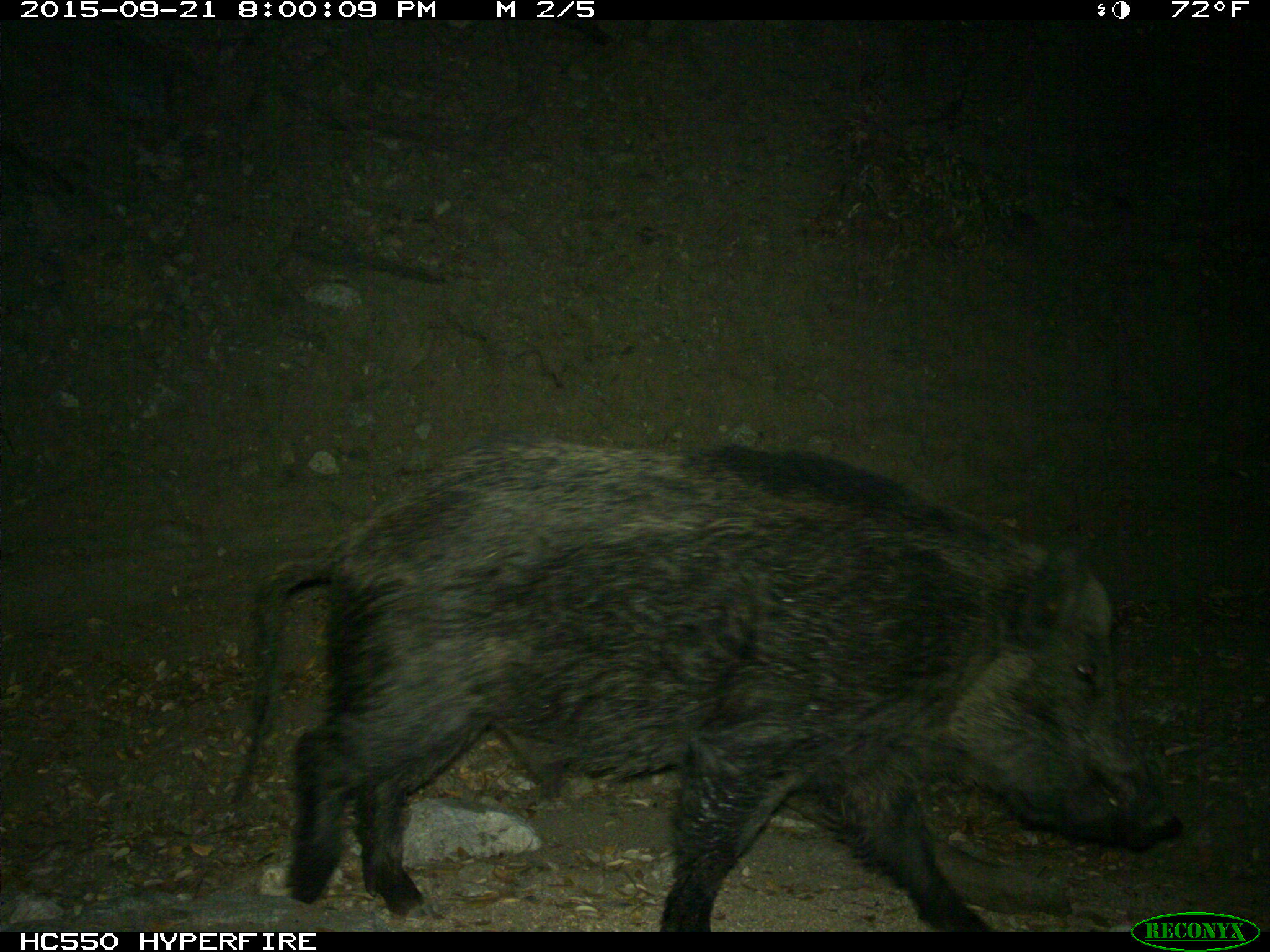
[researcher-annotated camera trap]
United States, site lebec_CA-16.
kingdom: Animalia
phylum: Chordata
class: Mammalia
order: Artiodactyla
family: Suidae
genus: Sus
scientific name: Sus scrofa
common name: wild boar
Sus scrofa (wild boar).